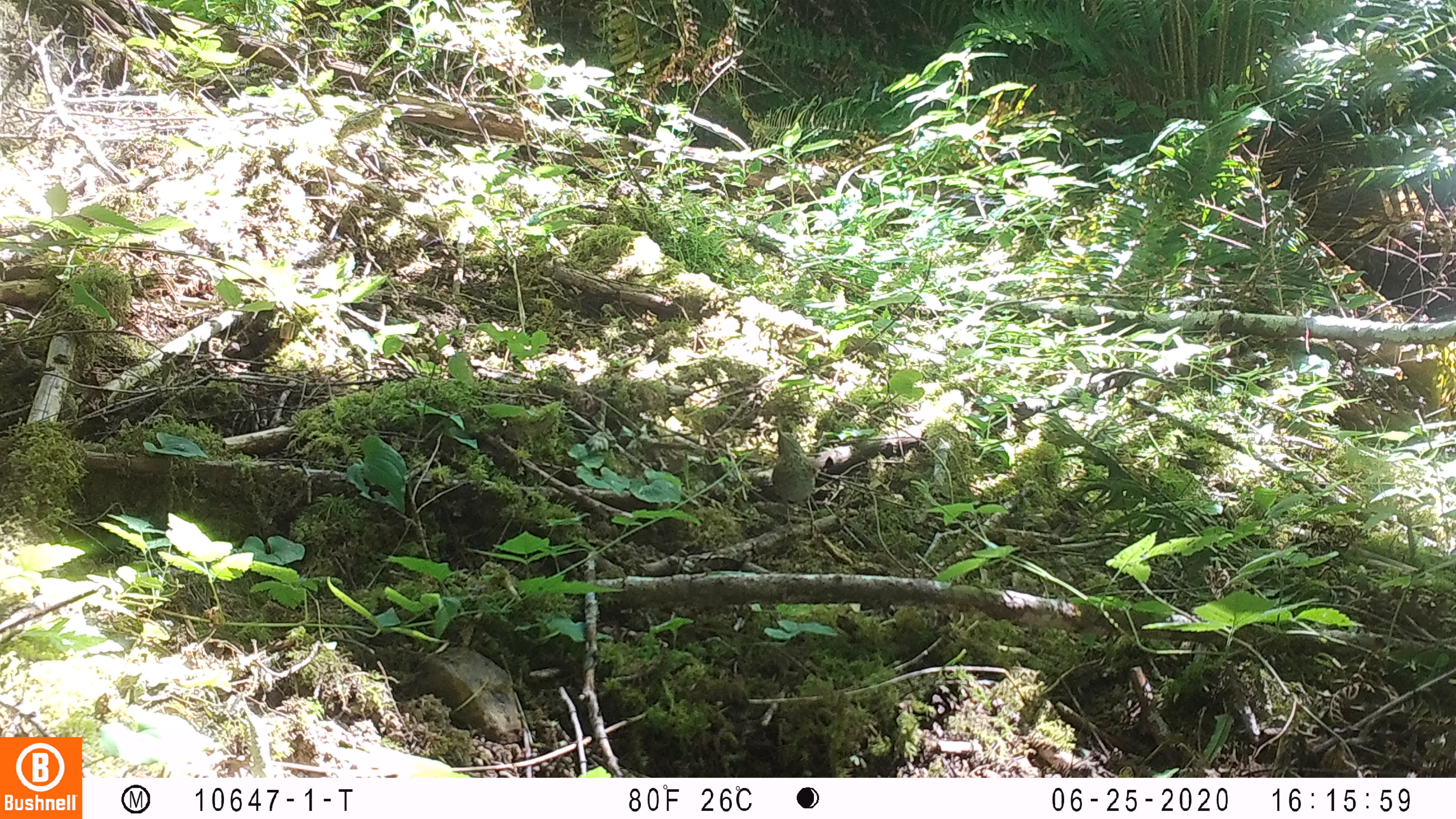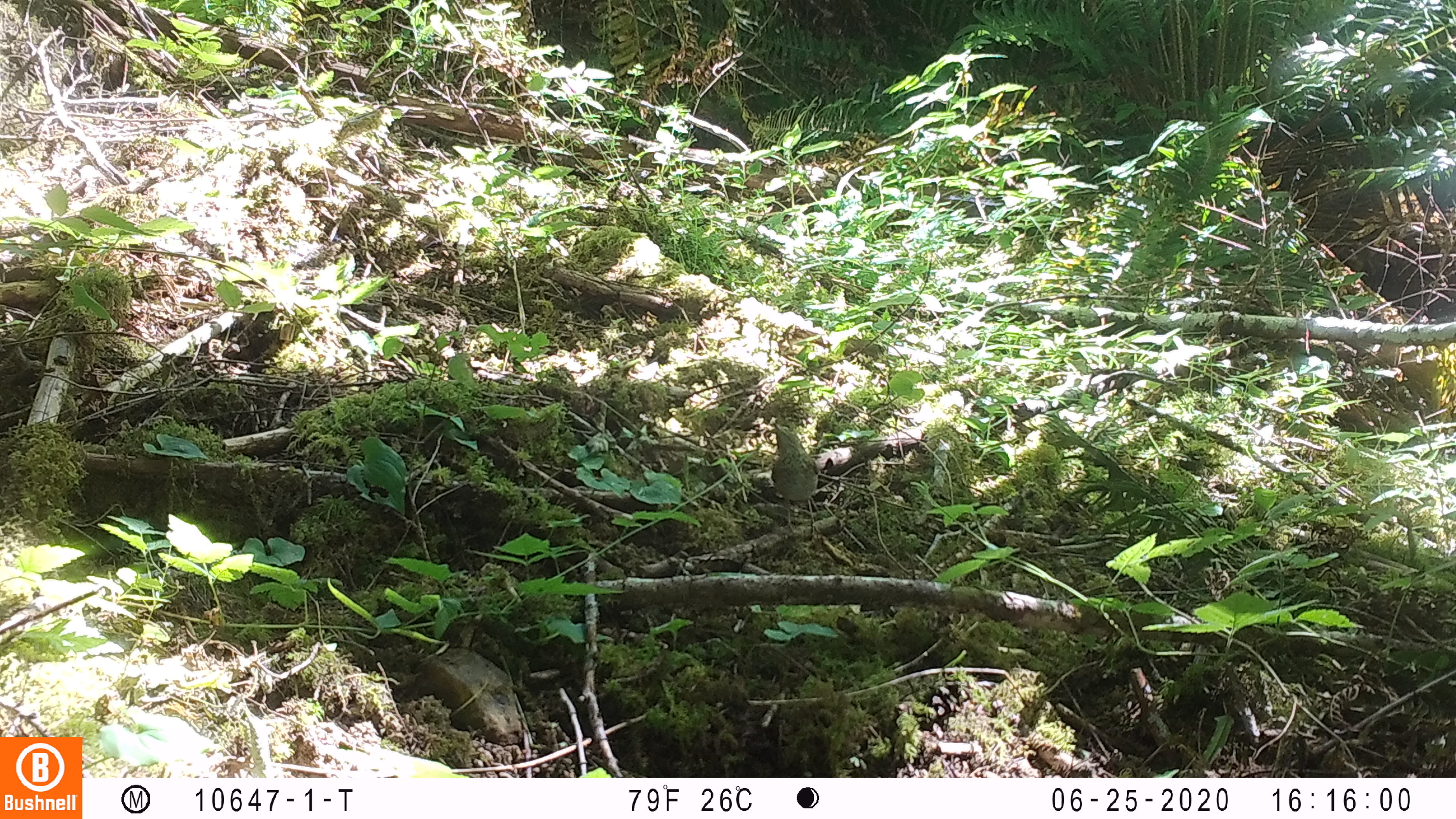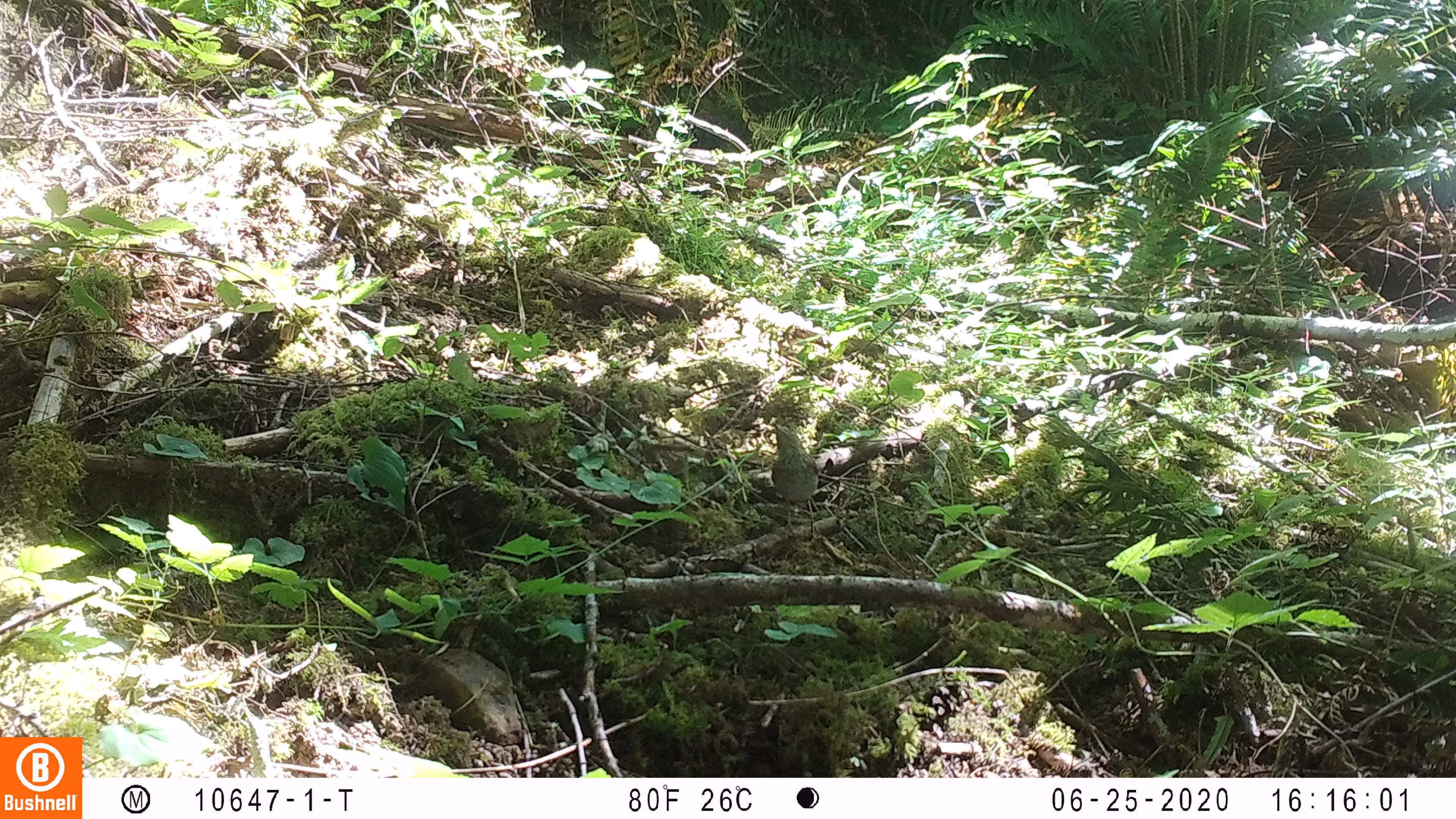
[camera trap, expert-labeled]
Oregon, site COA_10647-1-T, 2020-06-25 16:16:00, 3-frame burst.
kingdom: Animalia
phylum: Chordata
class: Aves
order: Passeriformes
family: Turdidae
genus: Catharus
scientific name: Catharus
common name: brown thrushes and nightingale-thrushes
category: catharus species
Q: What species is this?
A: Catharus species (brown thrushes and nightingale-thrushes) (Catharus).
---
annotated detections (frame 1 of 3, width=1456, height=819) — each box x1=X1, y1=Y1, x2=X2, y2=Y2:
catharus species: x1=762, y1=419, x2=828, y2=555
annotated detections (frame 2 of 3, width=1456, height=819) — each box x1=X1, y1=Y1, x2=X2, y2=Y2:
catharus species: x1=759, y1=413, x2=831, y2=553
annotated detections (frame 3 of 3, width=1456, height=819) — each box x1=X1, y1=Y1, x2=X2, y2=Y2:
catharus species: x1=760, y1=409, x2=841, y2=552